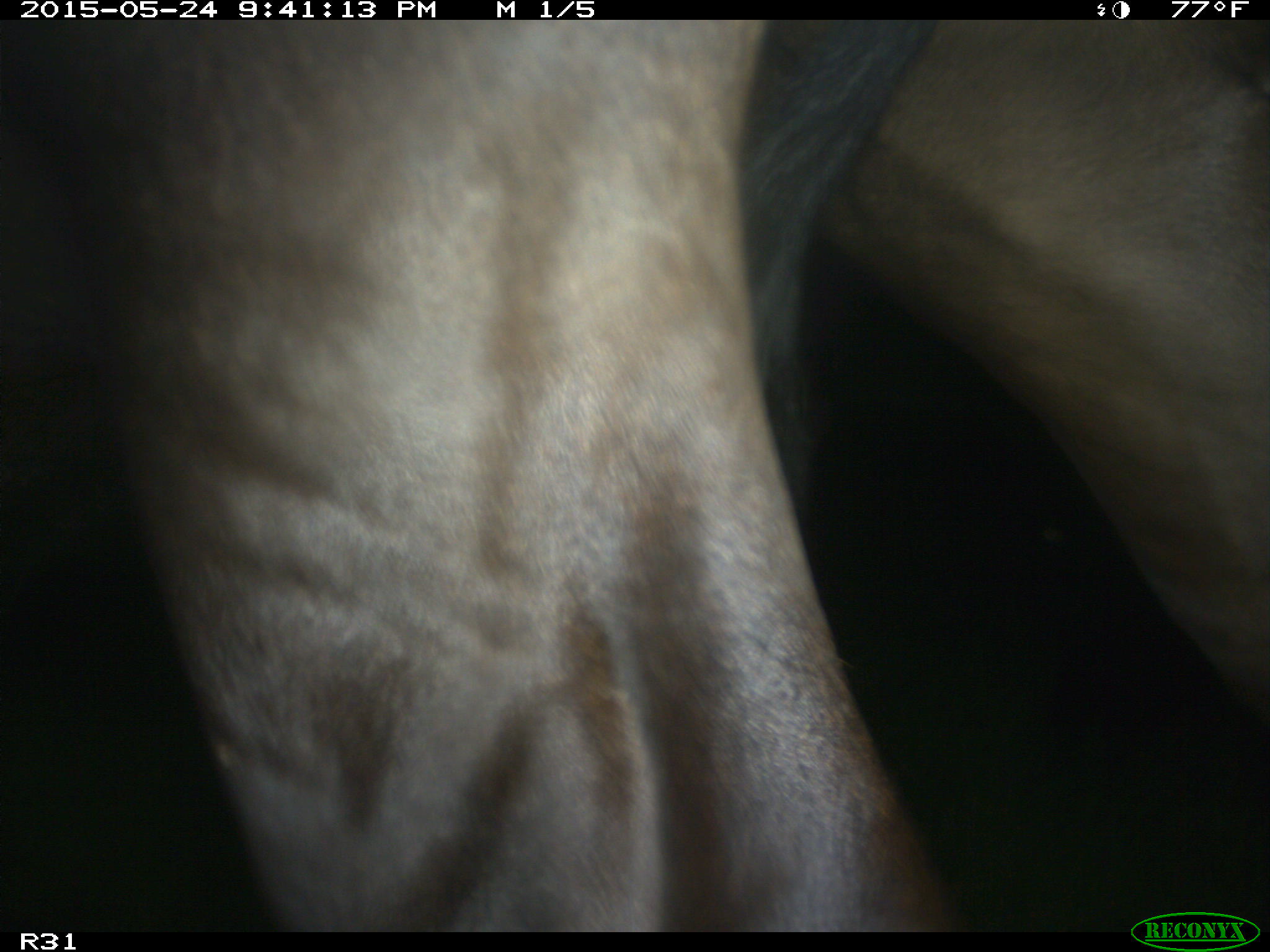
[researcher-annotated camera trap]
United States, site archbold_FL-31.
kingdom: Animalia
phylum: Chordata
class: Mammalia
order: Artiodactyla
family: Bovidae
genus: Bos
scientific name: Bos taurus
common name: domestic cow